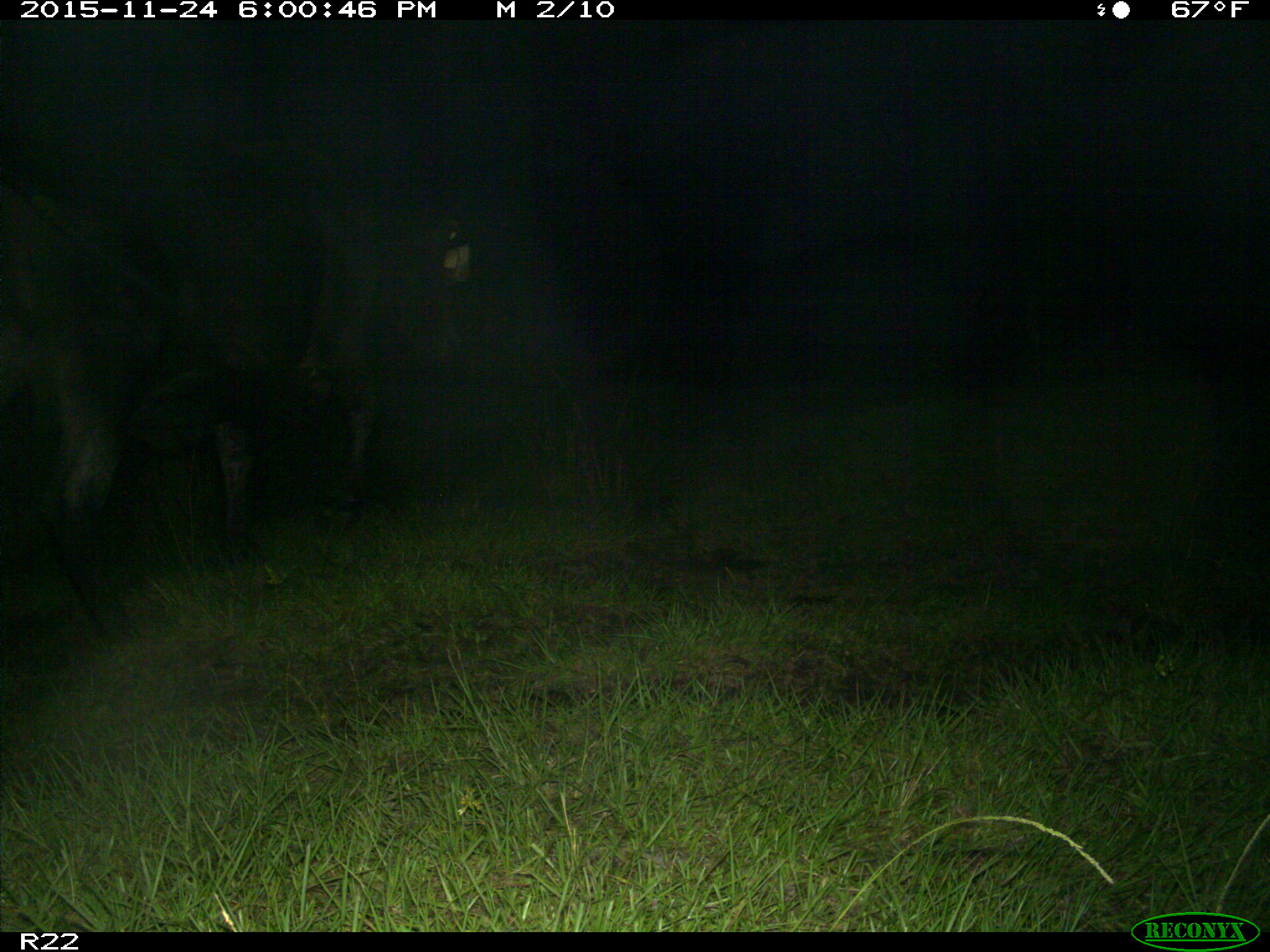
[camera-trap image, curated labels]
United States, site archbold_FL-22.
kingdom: Animalia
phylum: Chordata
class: Mammalia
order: Artiodactyla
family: Bovidae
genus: Bos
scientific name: Bos taurus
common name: domestic cow